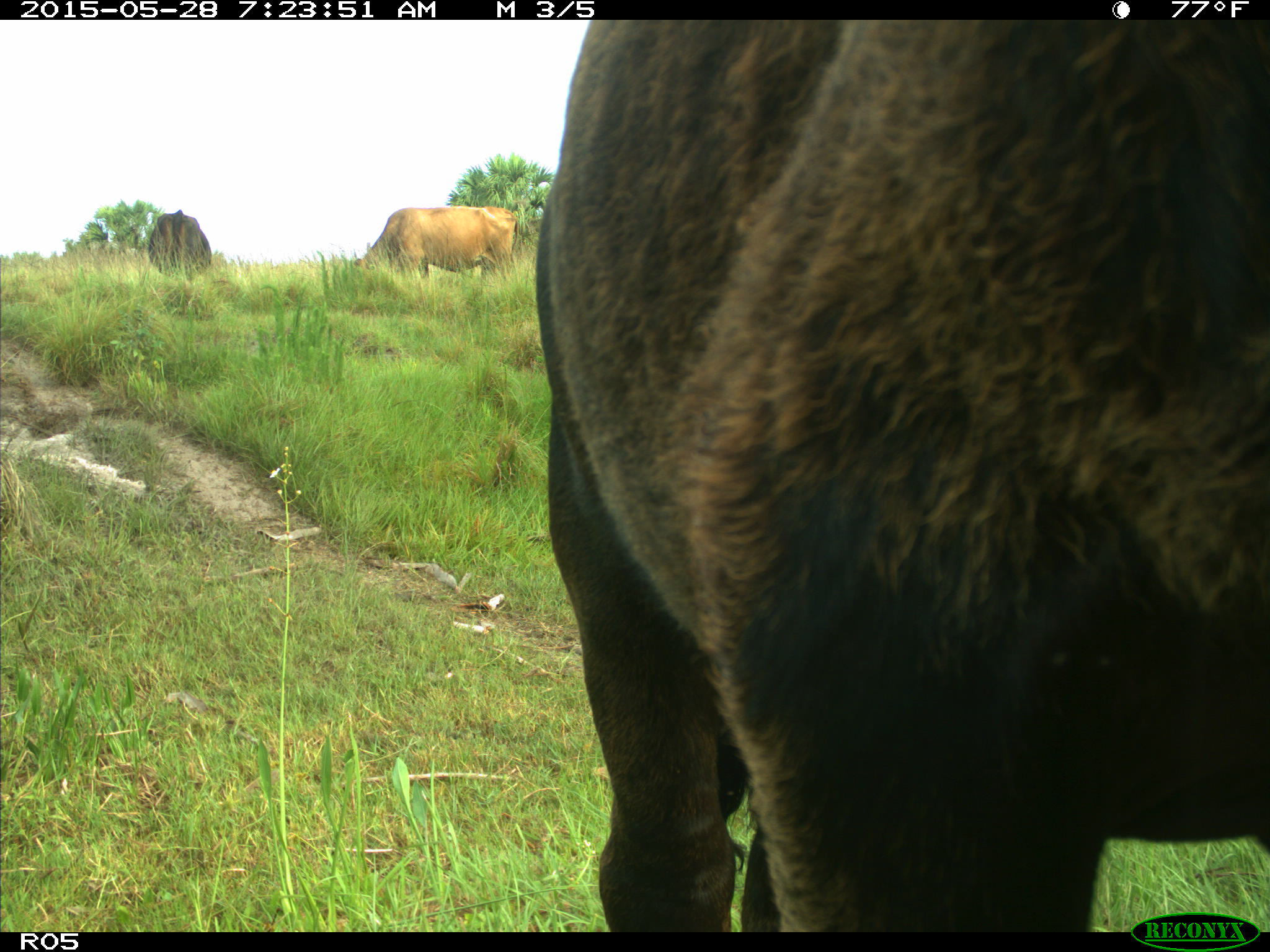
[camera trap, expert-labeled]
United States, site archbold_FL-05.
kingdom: Animalia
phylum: Chordata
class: Mammalia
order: Artiodactyla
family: Bovidae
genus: Bos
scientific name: Bos taurus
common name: domestic cow